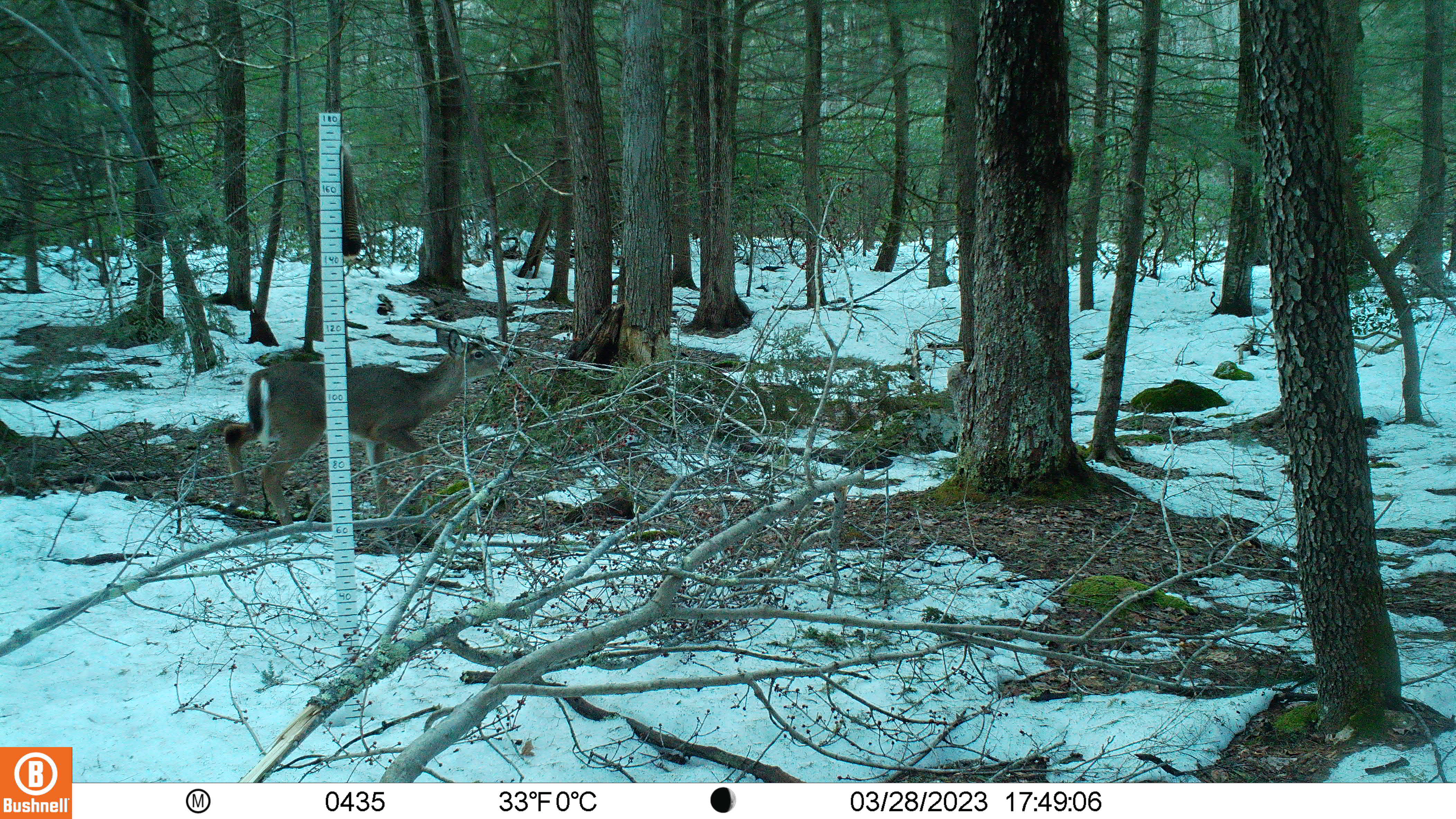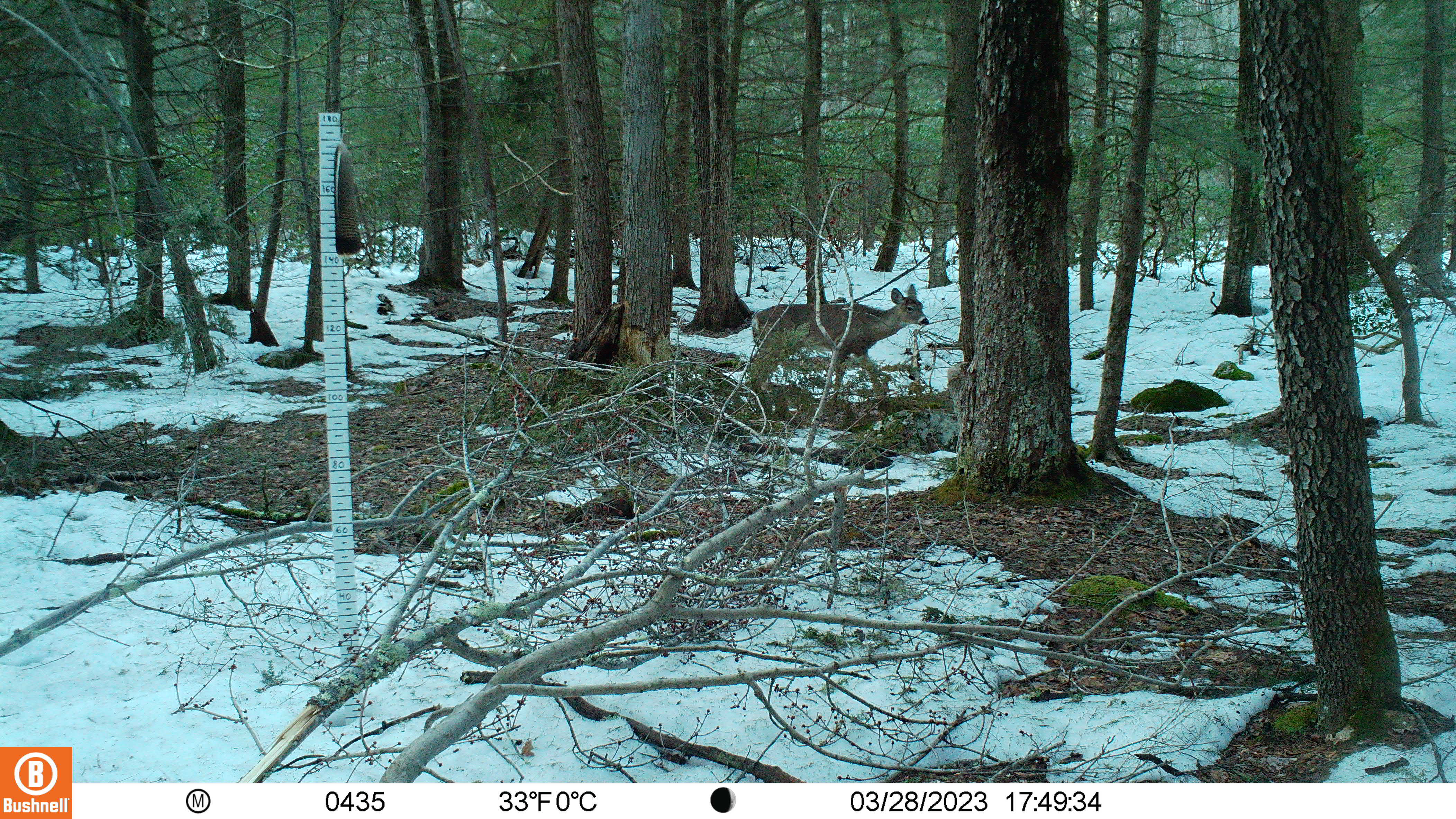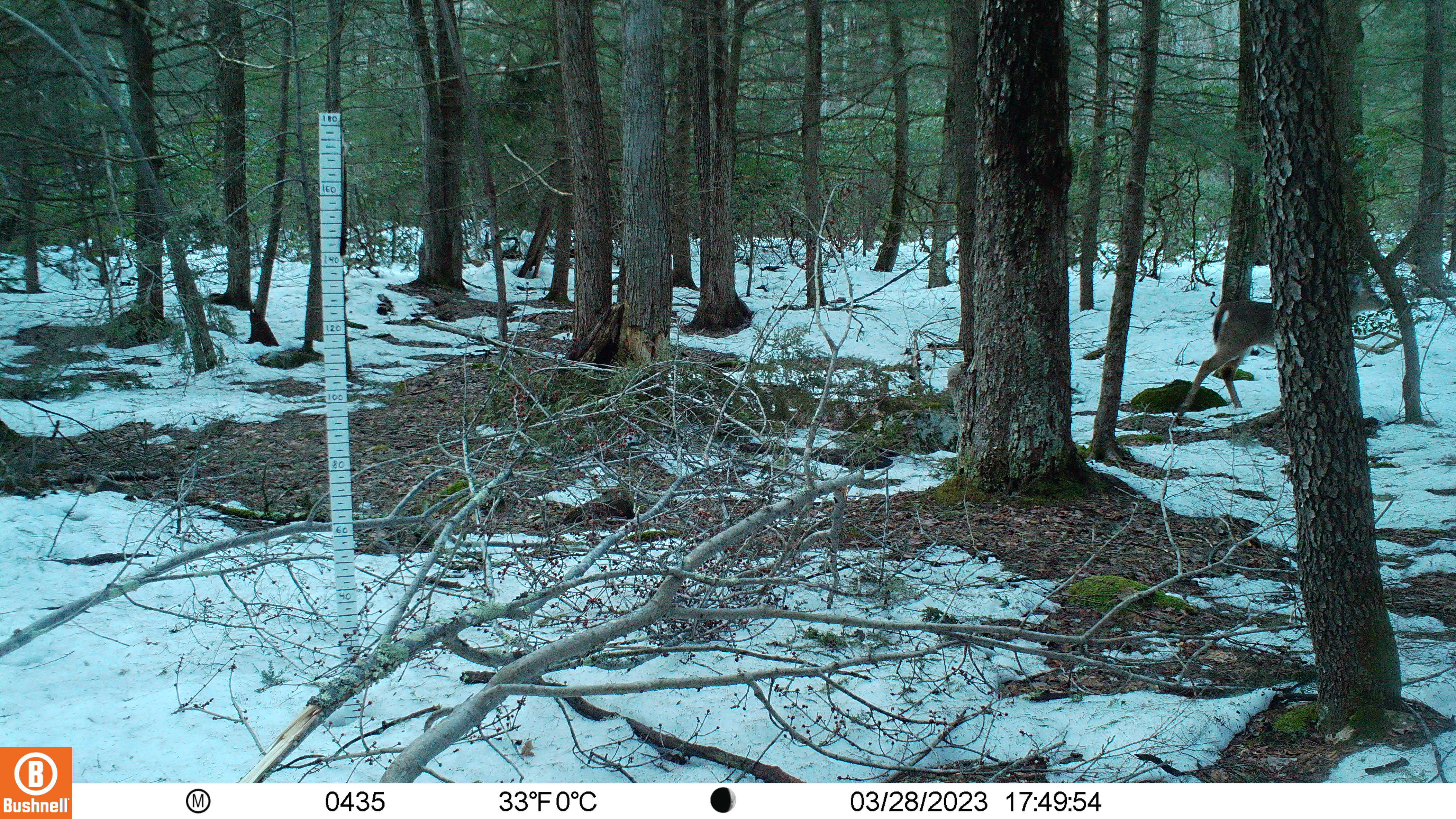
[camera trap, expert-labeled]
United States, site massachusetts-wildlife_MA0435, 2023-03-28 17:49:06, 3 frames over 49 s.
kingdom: Animalia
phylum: Chordata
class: Mammalia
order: Artiodactyla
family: Cervidae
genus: Odocoileus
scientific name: Odocoileus virginianus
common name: white-tailed deer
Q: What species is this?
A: White-tailed deer (Odocoileus virginianus).